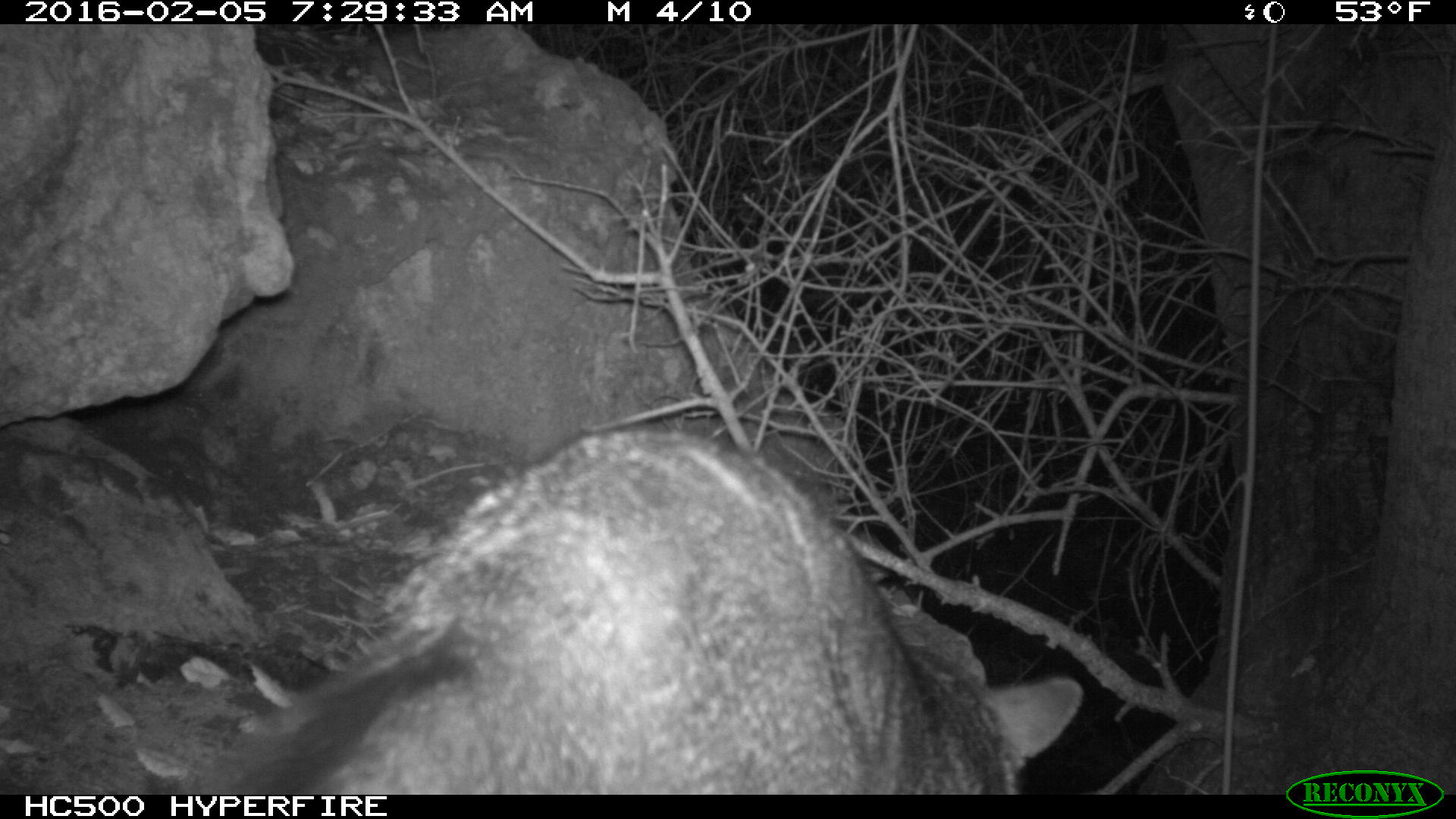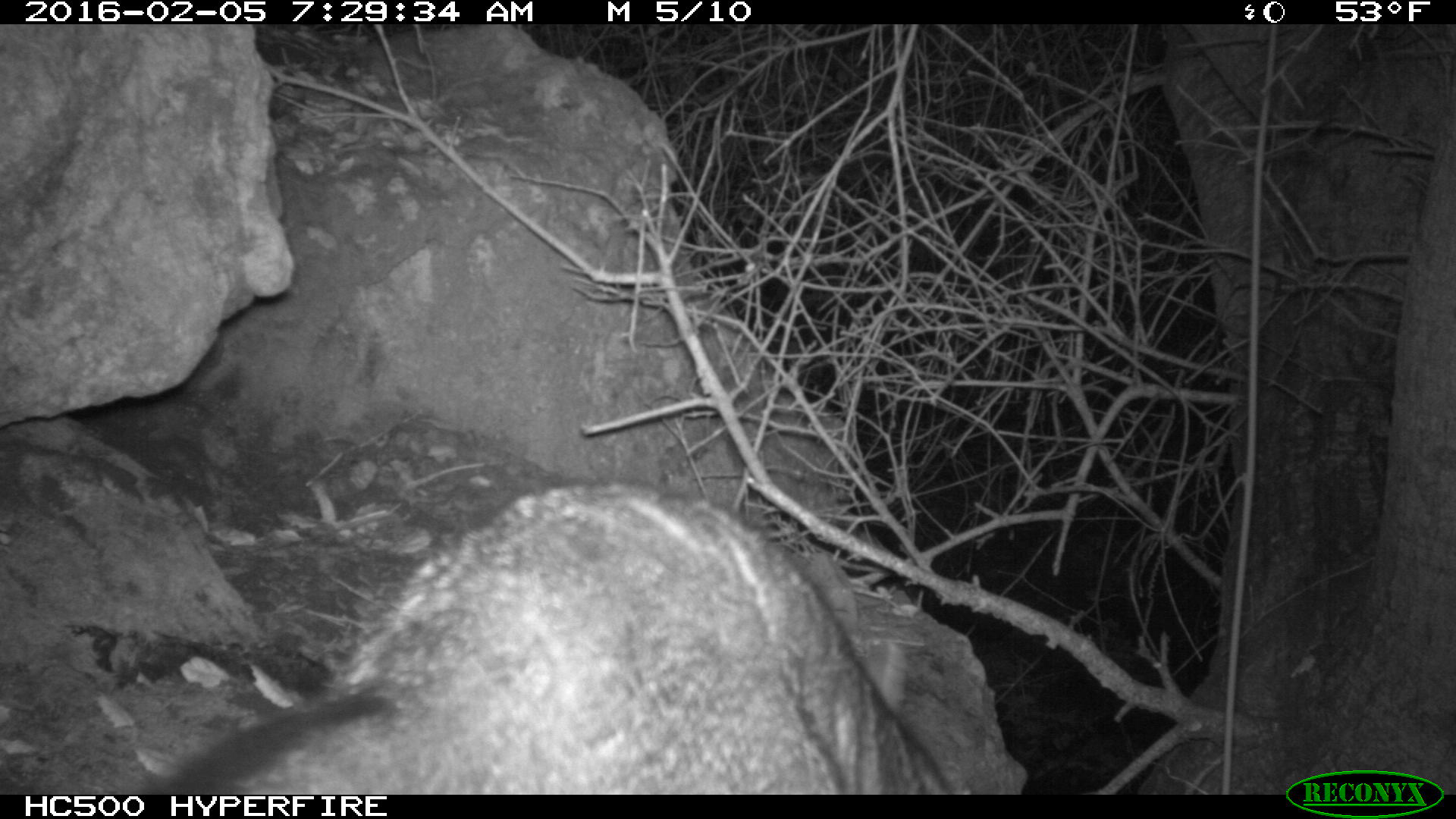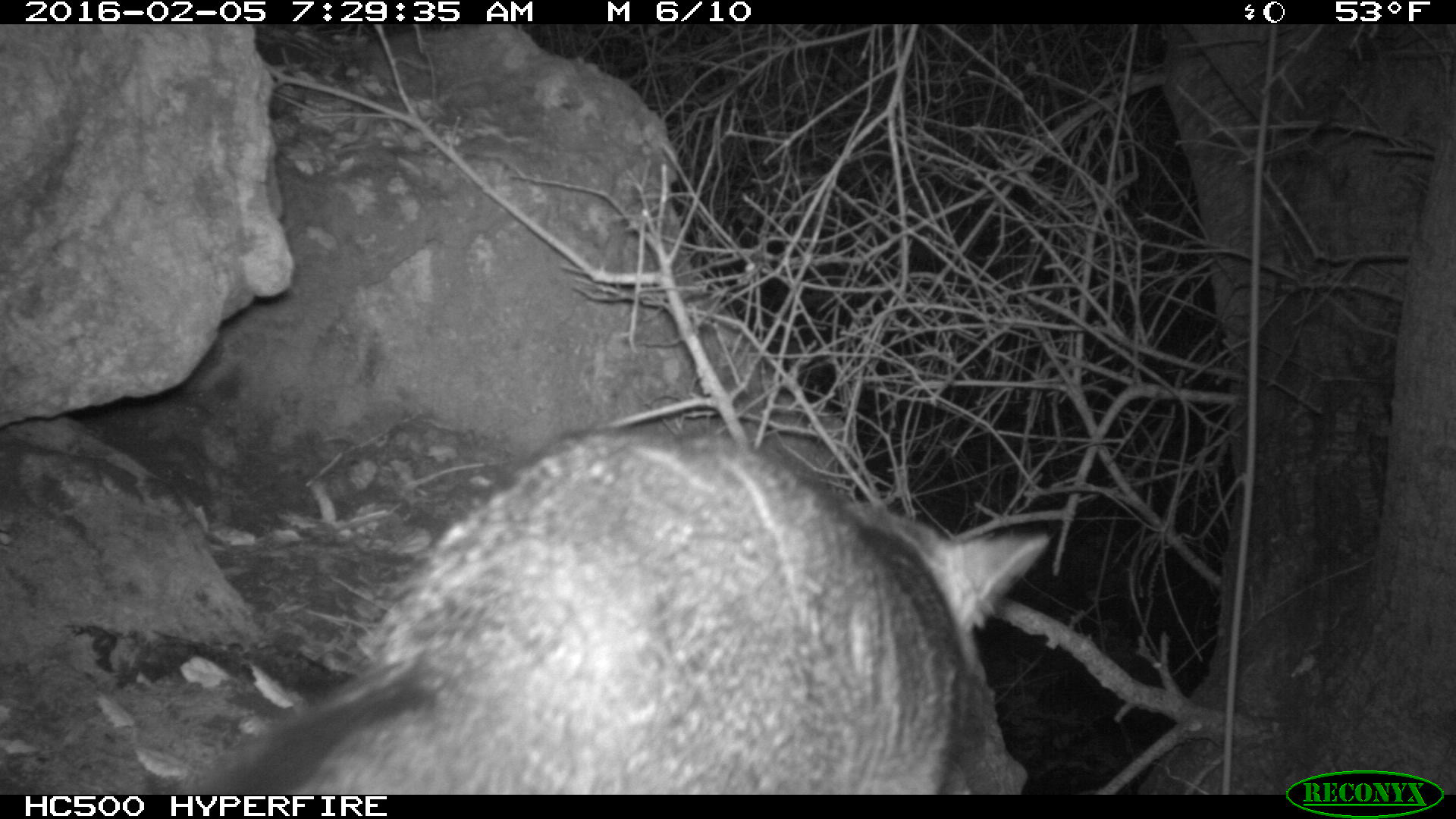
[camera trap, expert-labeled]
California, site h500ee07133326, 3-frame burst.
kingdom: Animalia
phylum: Chordata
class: Mammalia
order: Carnivora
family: Canidae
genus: Urocyon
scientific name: Urocyon littoralis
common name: island fox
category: fox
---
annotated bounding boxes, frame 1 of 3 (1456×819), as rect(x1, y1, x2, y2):
fox: rect(202, 431, 1083, 793)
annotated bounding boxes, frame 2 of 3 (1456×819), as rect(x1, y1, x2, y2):
fox: rect(171, 480, 963, 792)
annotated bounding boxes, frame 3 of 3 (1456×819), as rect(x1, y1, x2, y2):
fox: rect(188, 428, 1050, 793)